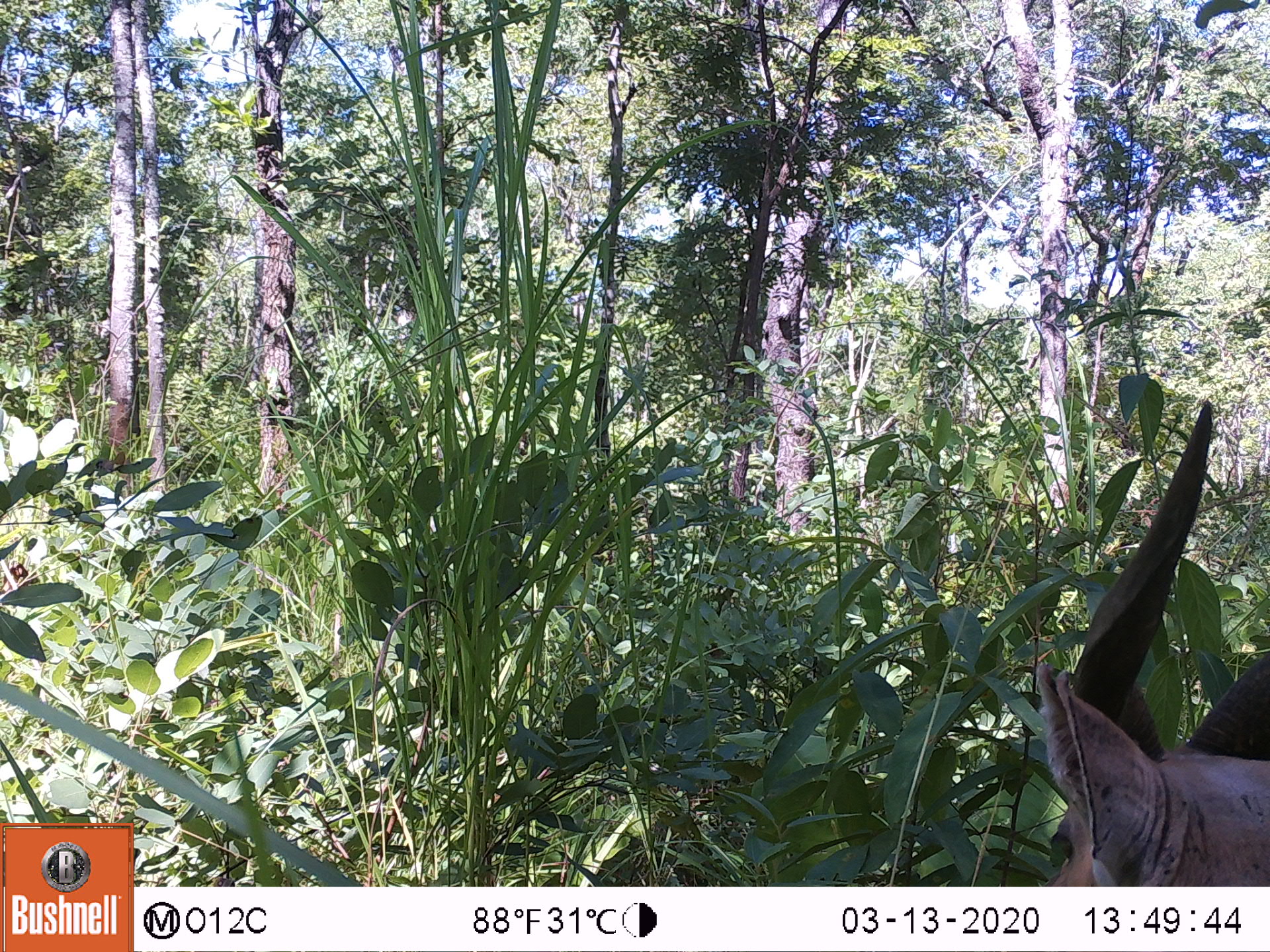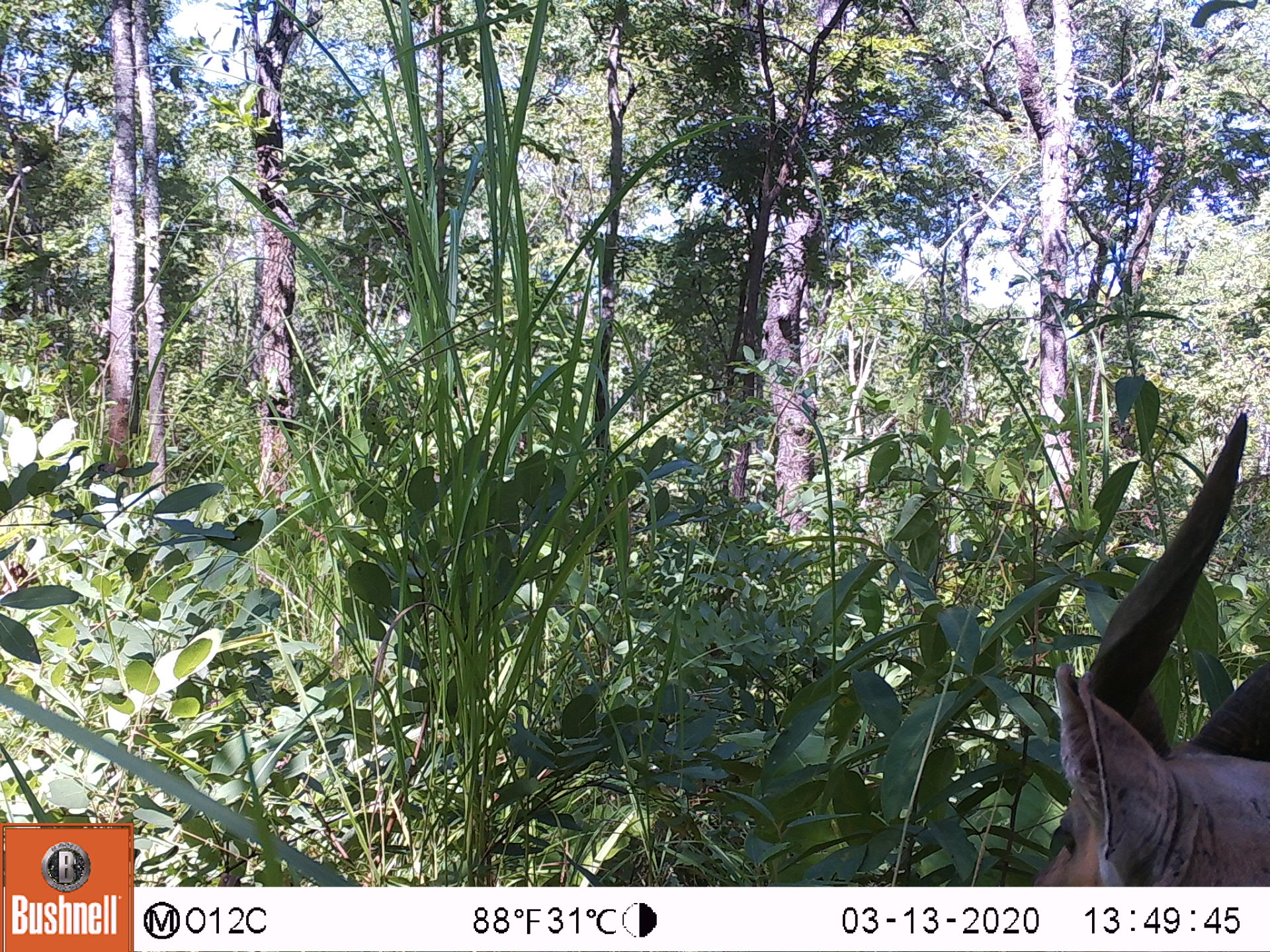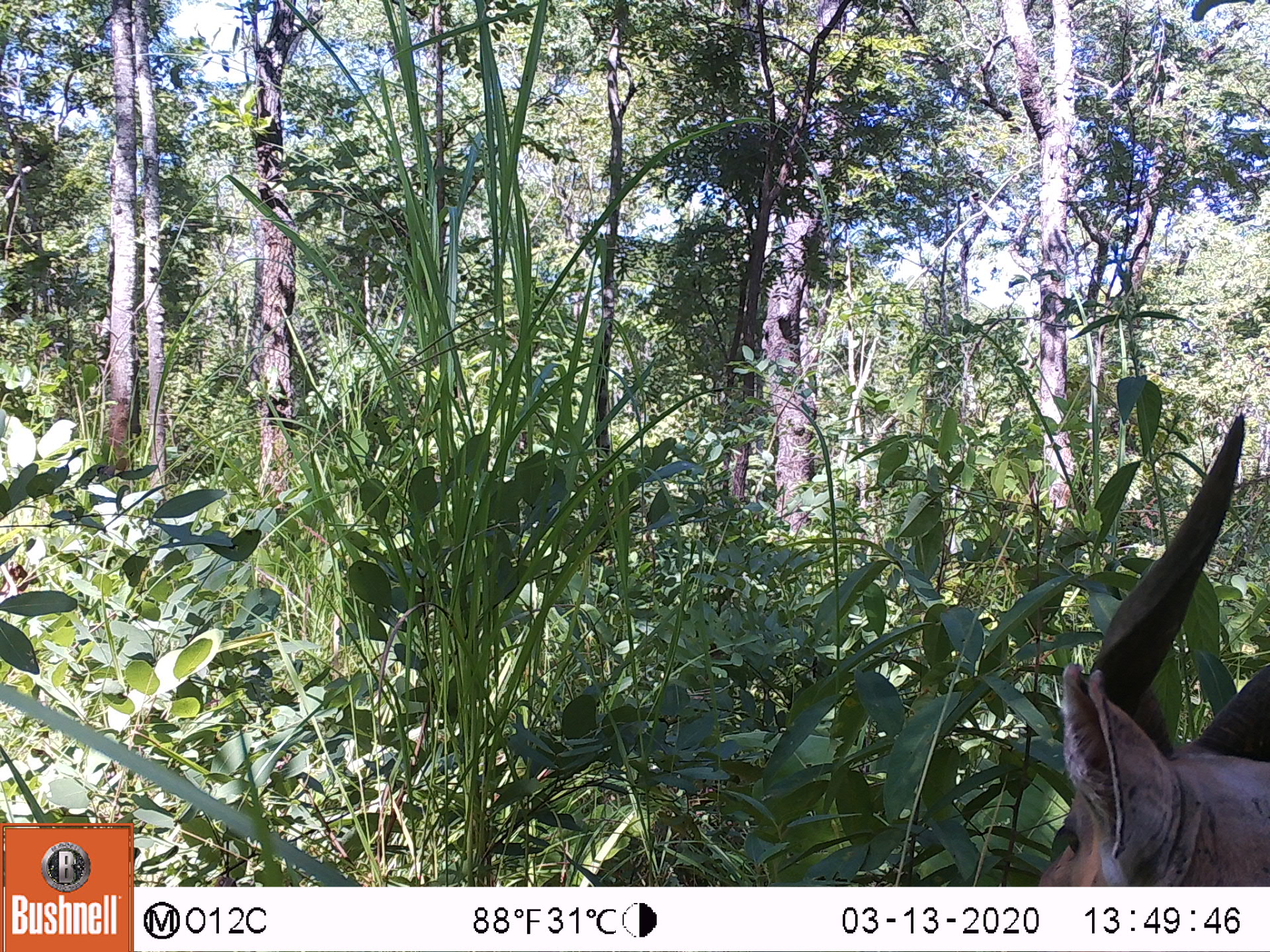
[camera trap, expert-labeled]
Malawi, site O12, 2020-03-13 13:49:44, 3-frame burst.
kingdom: Animalia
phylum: Chordata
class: Mammalia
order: Artiodactyla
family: Bovidae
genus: Tragelaphus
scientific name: Tragelaphus sylvaticus sylvaticus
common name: cape bushbuck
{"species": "cape bushbuck (Tragelaphus sylvaticus sylvaticus)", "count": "1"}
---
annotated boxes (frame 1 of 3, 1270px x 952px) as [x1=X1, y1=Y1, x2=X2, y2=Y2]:
cape bushbuck: [x1=1035, y1=396, x2=1268, y2=885]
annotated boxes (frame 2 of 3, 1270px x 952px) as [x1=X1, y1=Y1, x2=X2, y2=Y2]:
cape bushbuck: [x1=1020, y1=402, x2=1268, y2=883]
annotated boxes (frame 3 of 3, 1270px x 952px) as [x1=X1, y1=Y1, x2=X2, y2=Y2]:
cape bushbuck: [x1=1024, y1=401, x2=1265, y2=885]